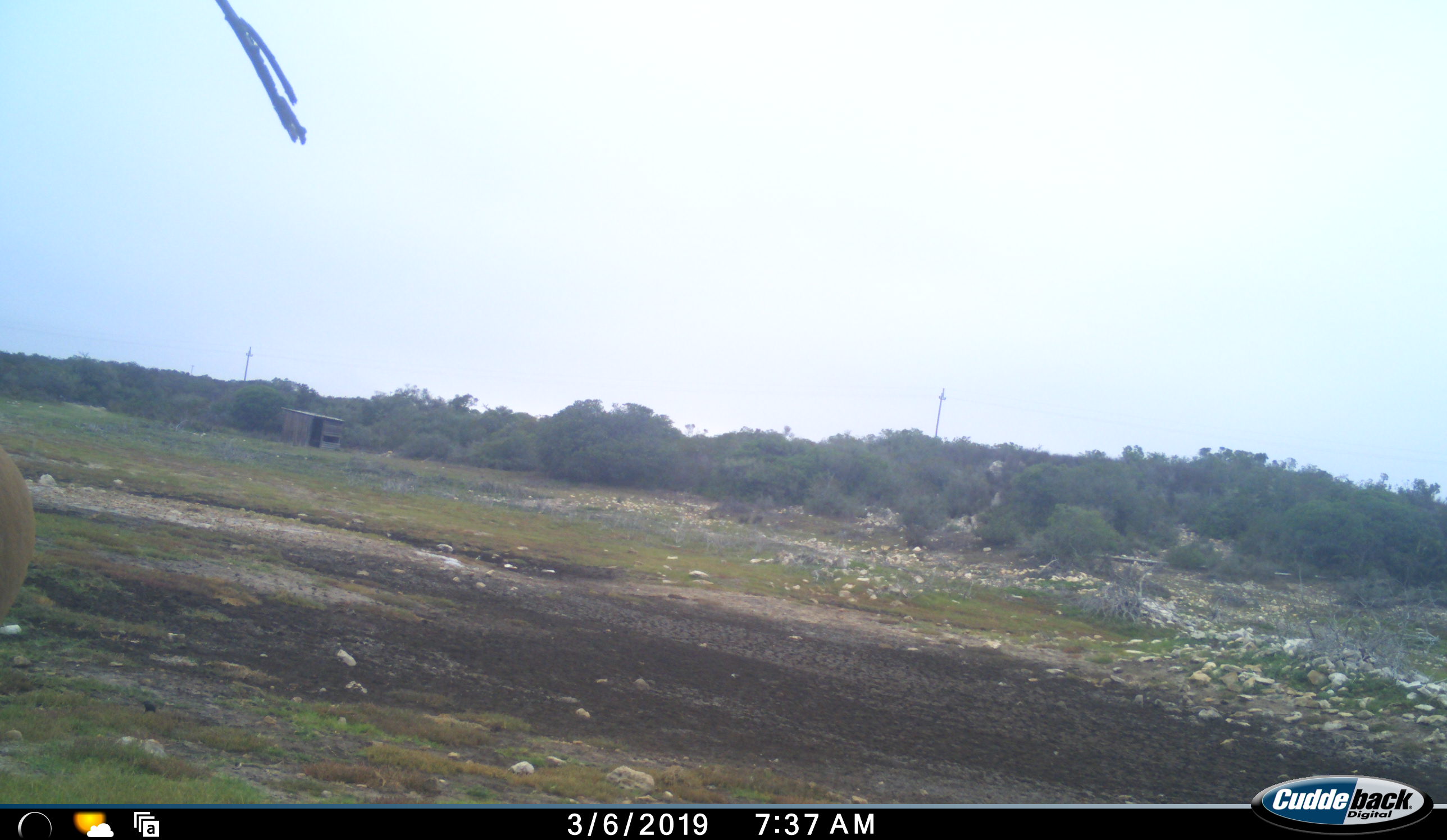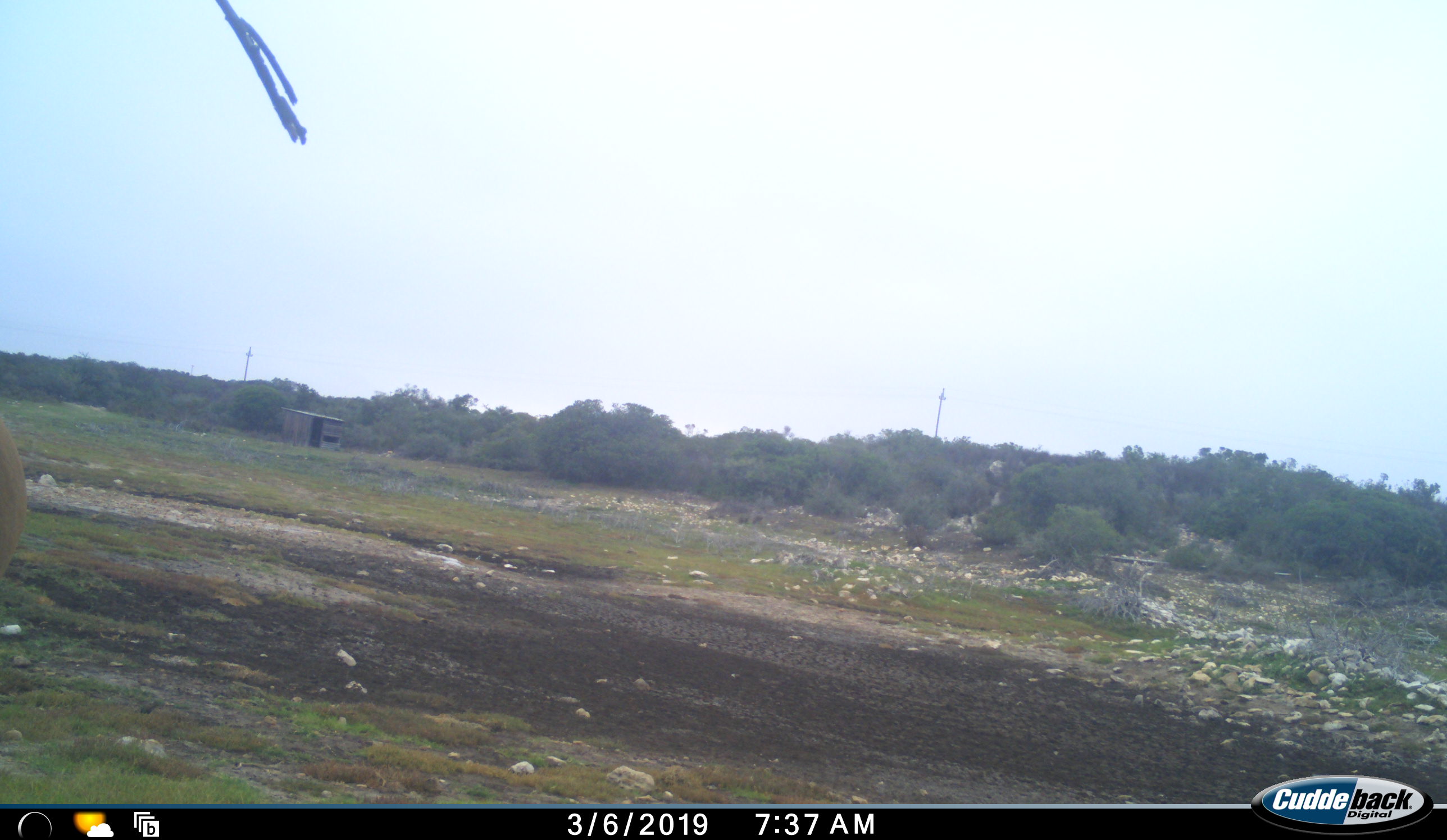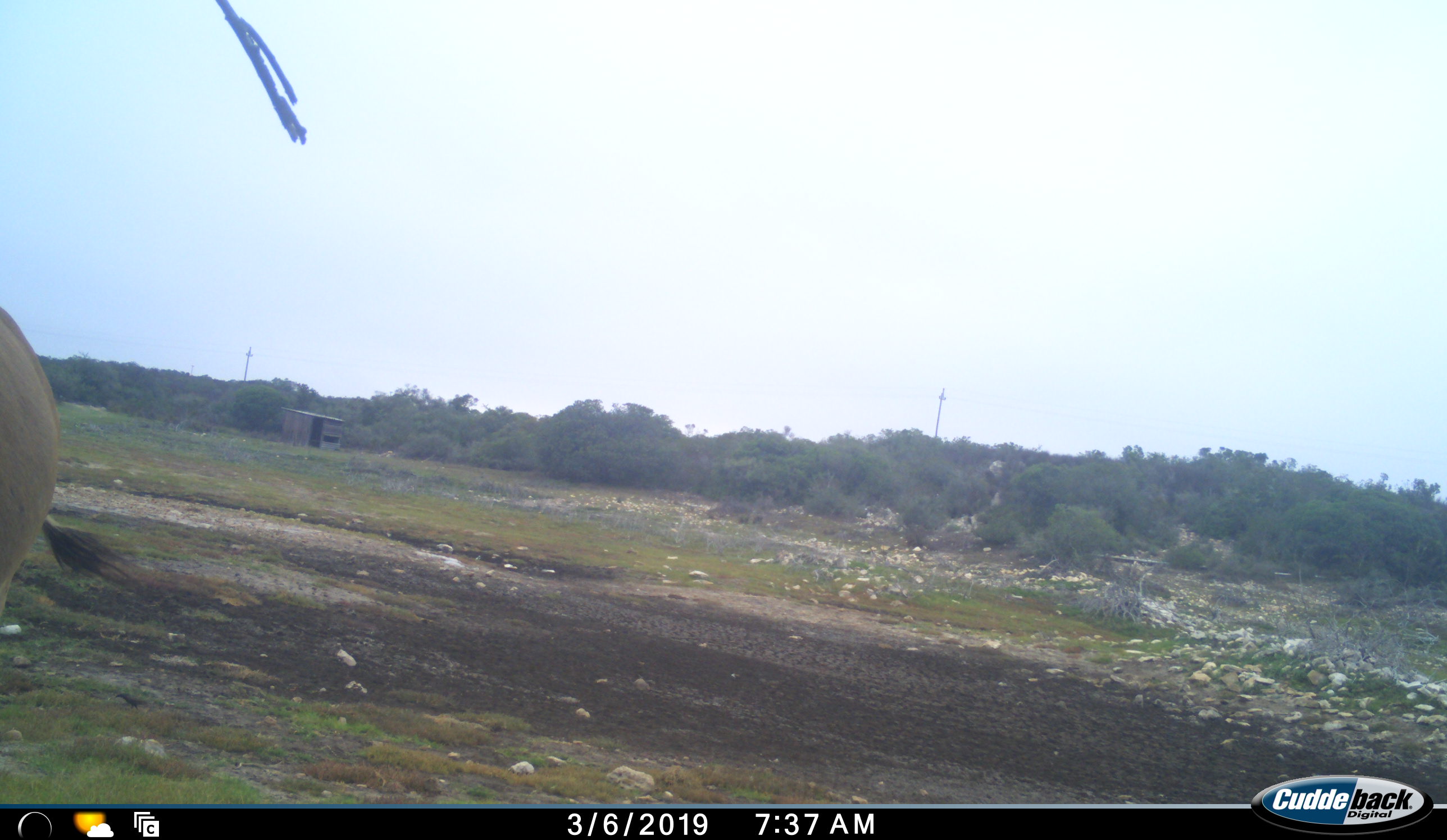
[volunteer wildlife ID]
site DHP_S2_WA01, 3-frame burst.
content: unidentified animal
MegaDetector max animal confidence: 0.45